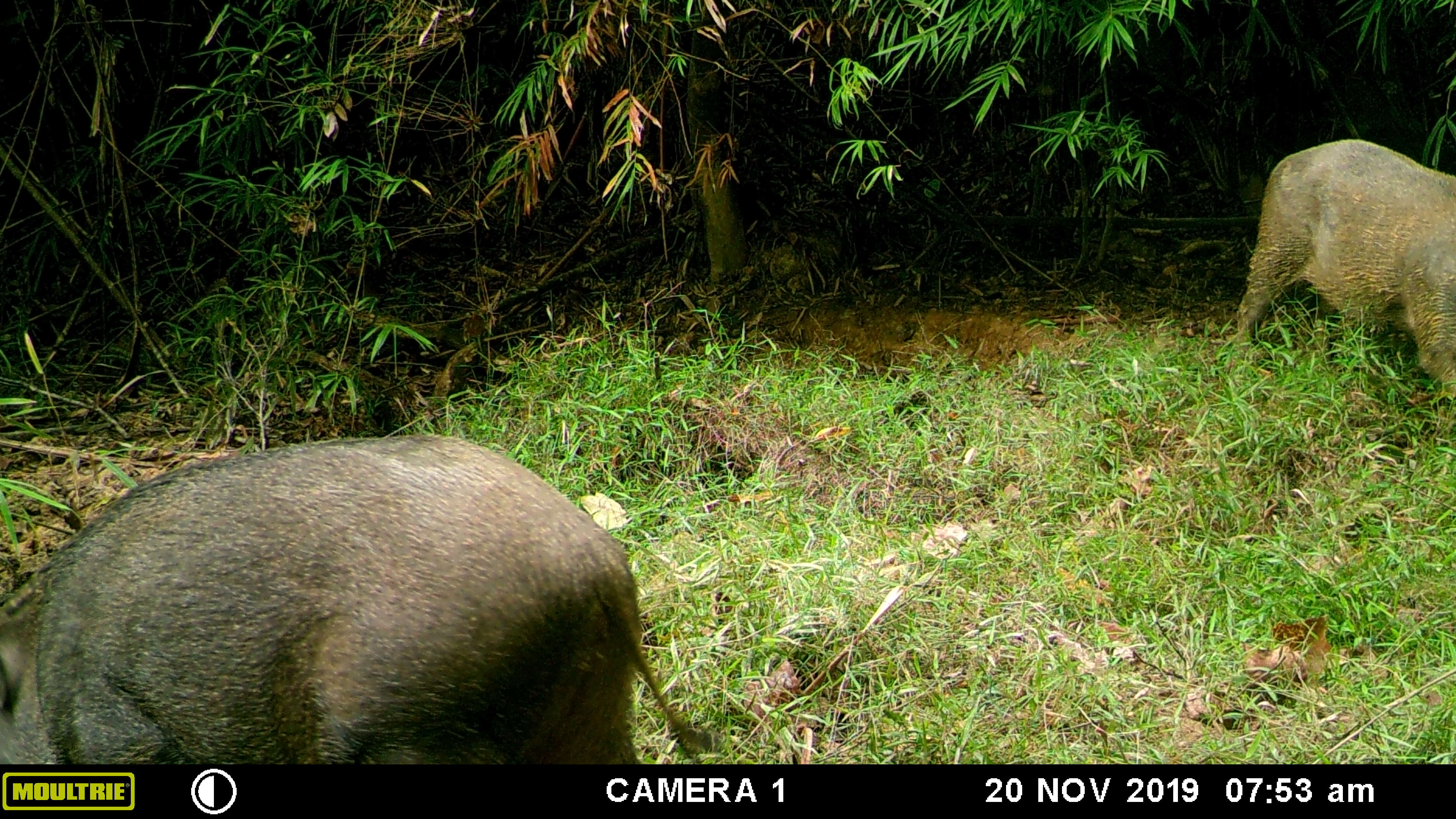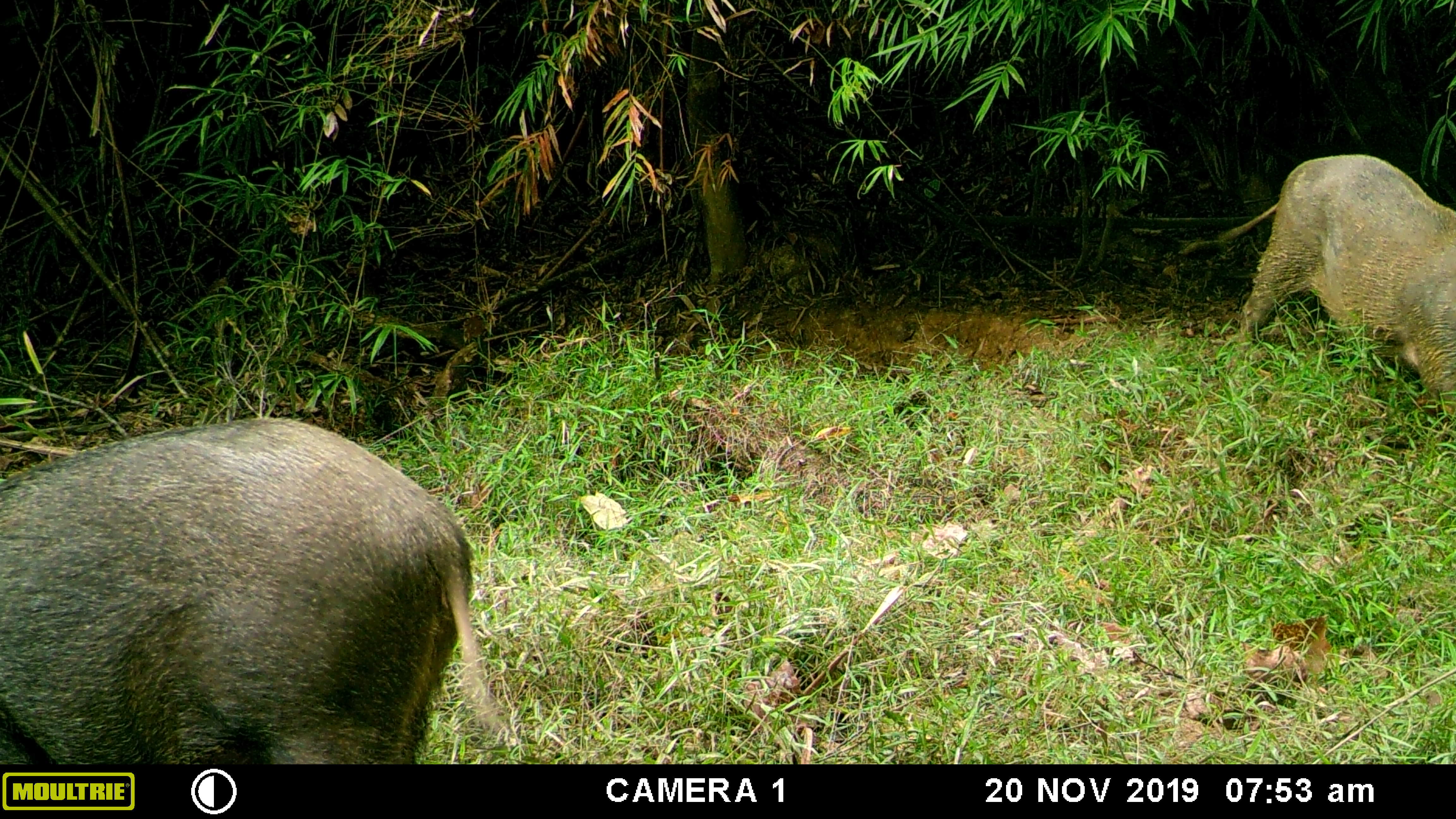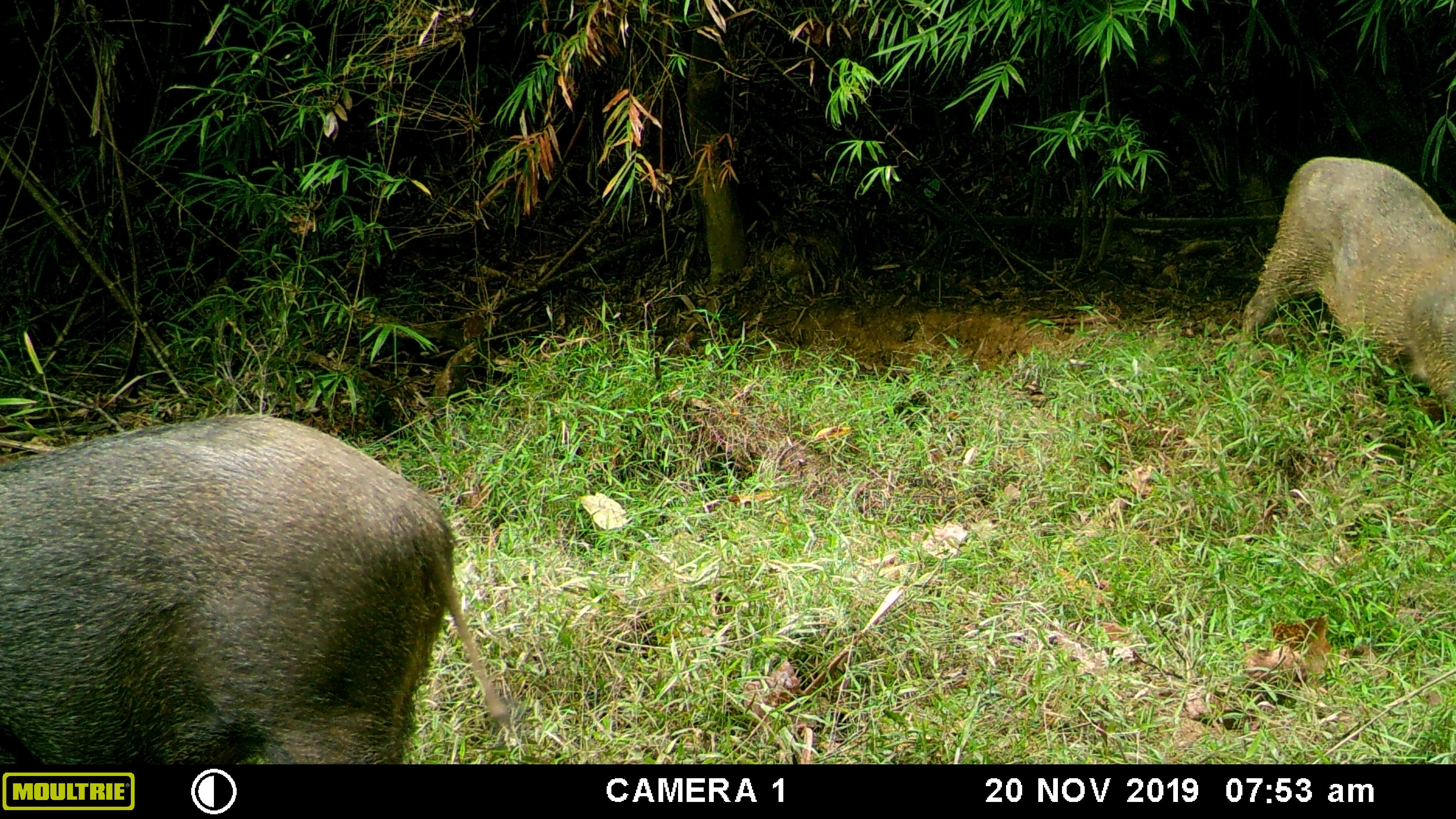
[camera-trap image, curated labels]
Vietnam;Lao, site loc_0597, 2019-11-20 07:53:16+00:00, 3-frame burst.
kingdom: Animalia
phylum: Chordata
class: Mammalia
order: Artiodactyla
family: Suidae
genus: Sus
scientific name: Sus scrofa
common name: eurasian wild pig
Eurasian wild pig (Sus scrofa). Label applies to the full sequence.